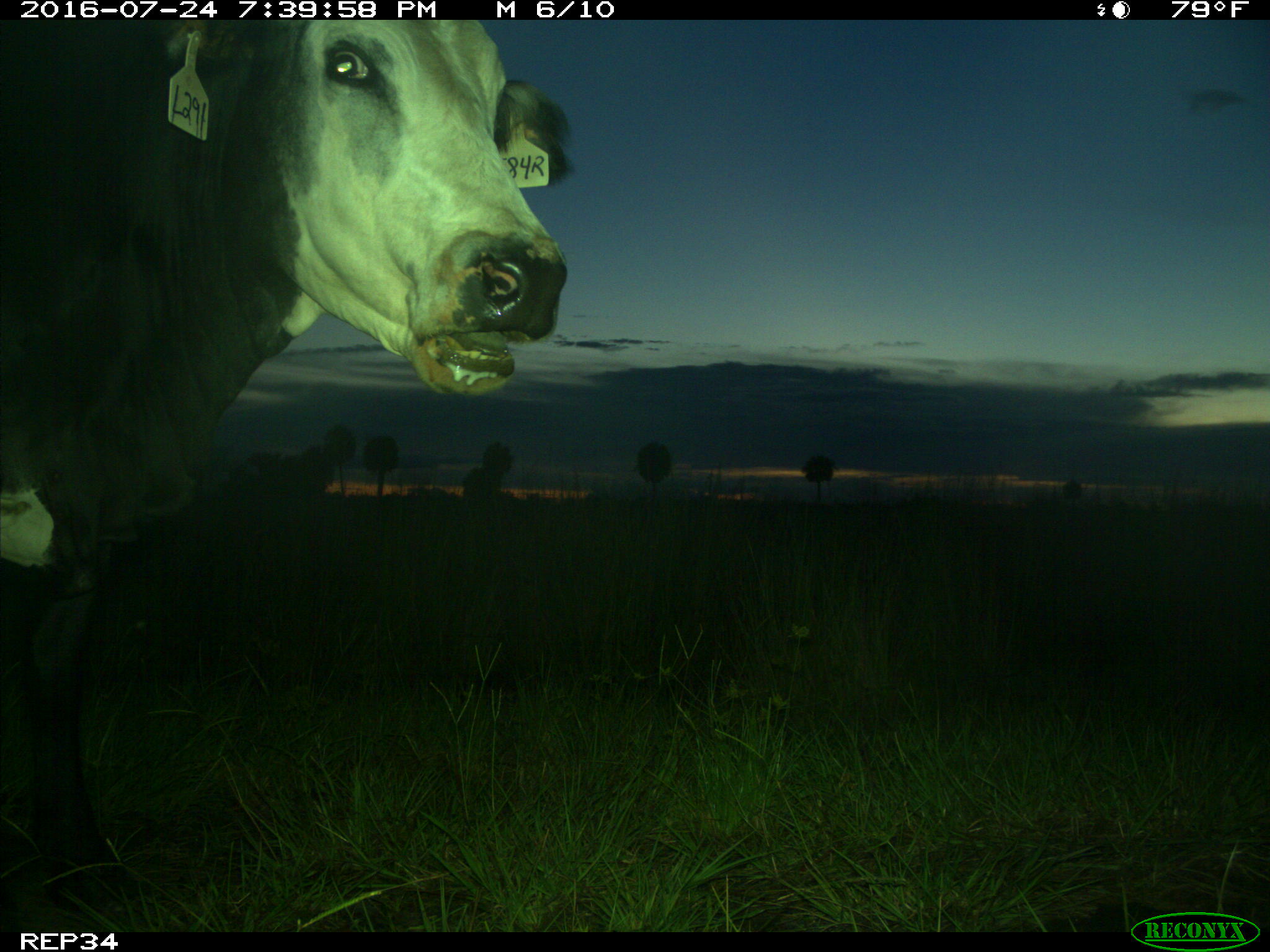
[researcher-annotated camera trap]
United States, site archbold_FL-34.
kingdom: Animalia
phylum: Chordata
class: Mammalia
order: Artiodactyla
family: Bovidae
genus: Bos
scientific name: Bos taurus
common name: domestic cow